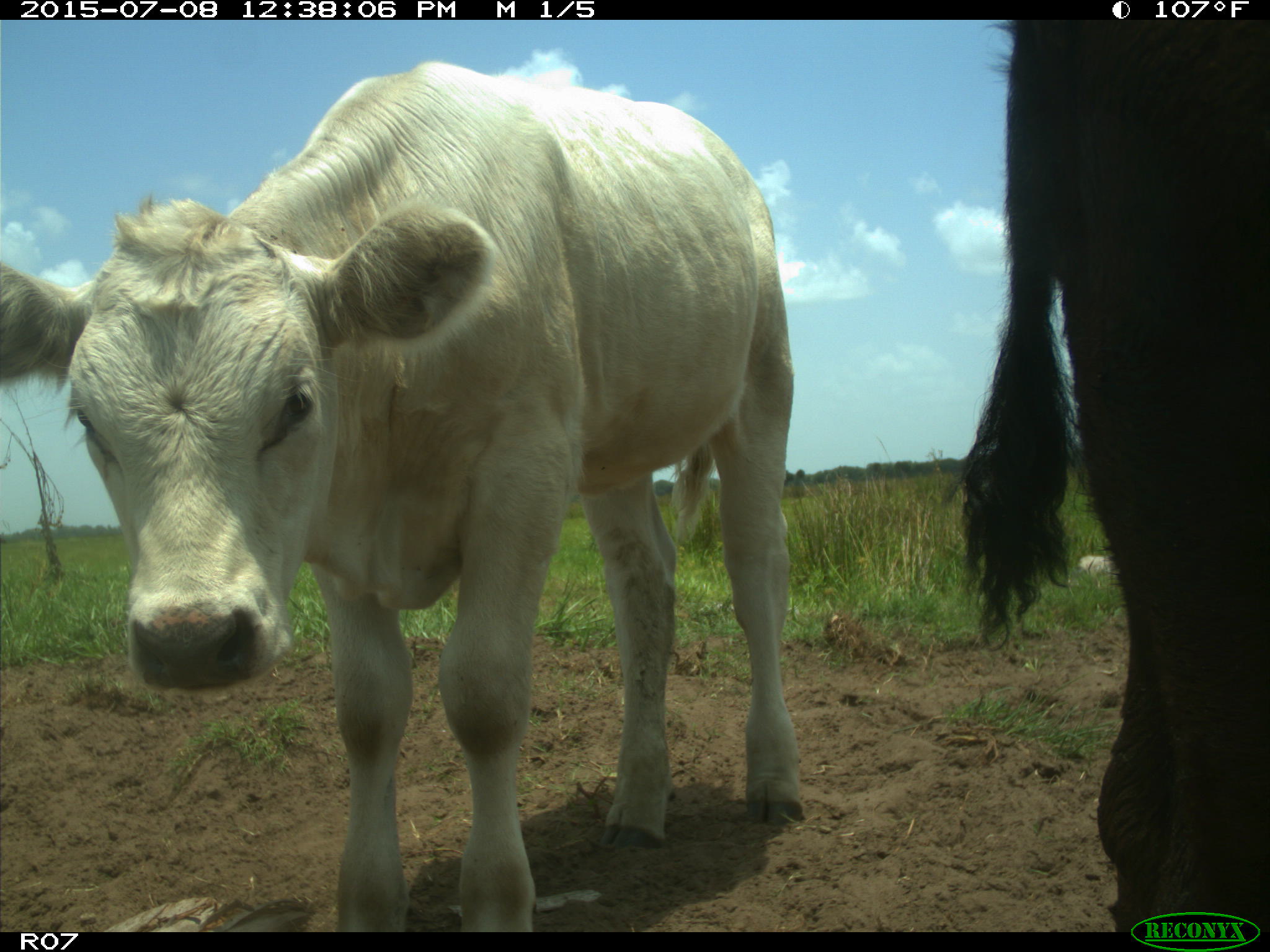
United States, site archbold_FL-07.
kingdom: Animalia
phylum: Chordata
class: Mammalia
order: Artiodactyla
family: Bovidae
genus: Bos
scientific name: Bos taurus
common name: domestic cow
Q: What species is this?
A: Bos taurus (domestic cow).